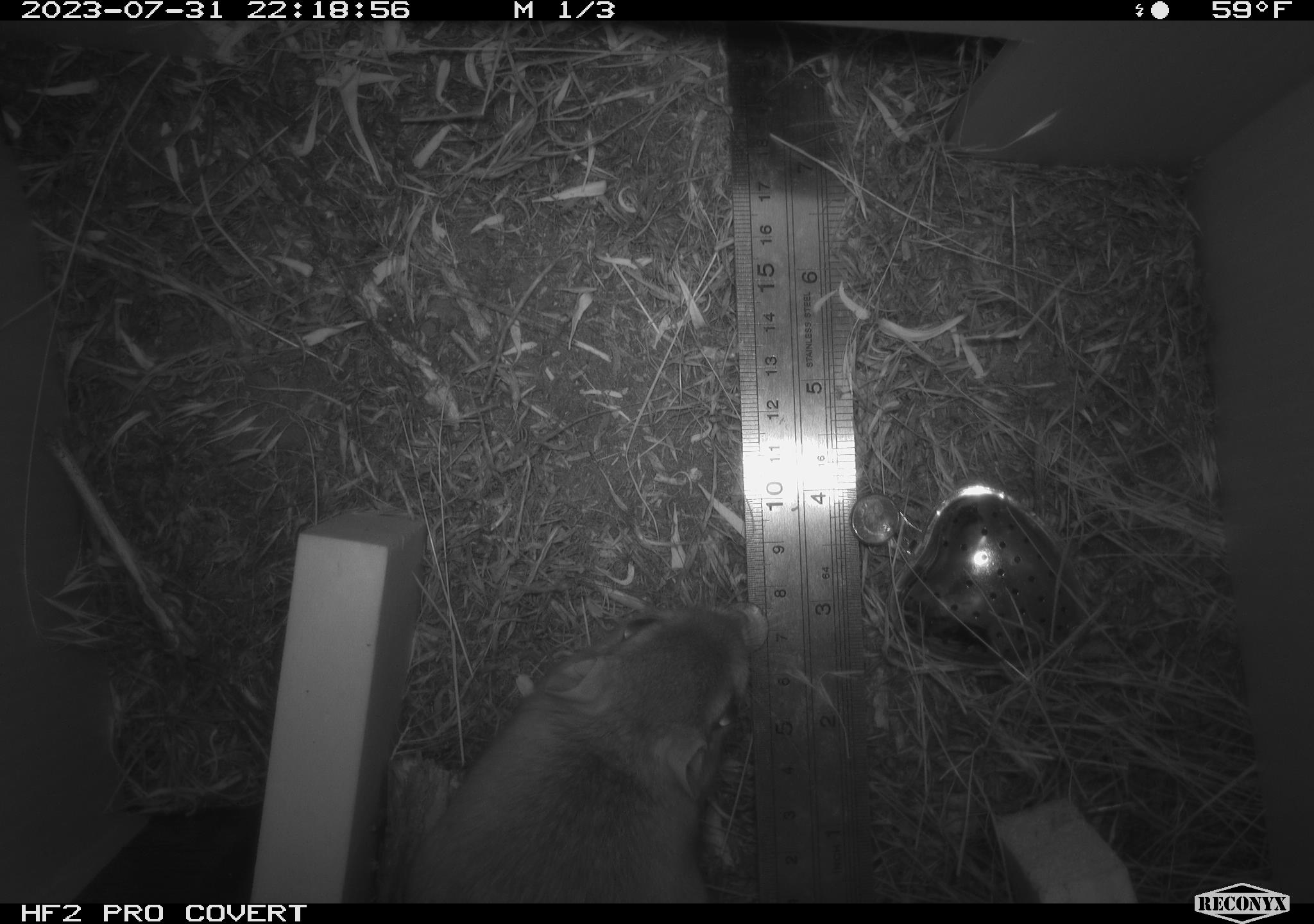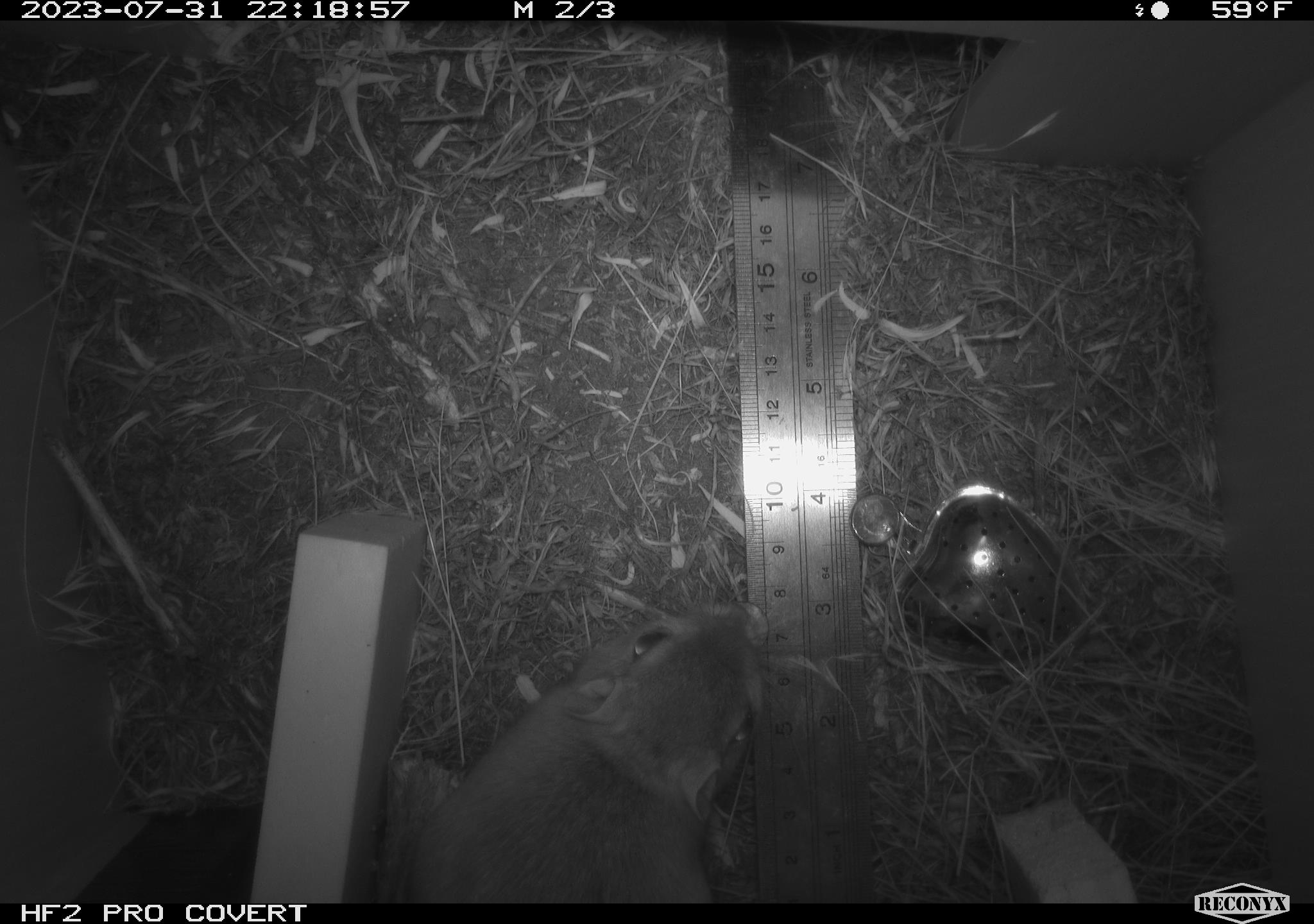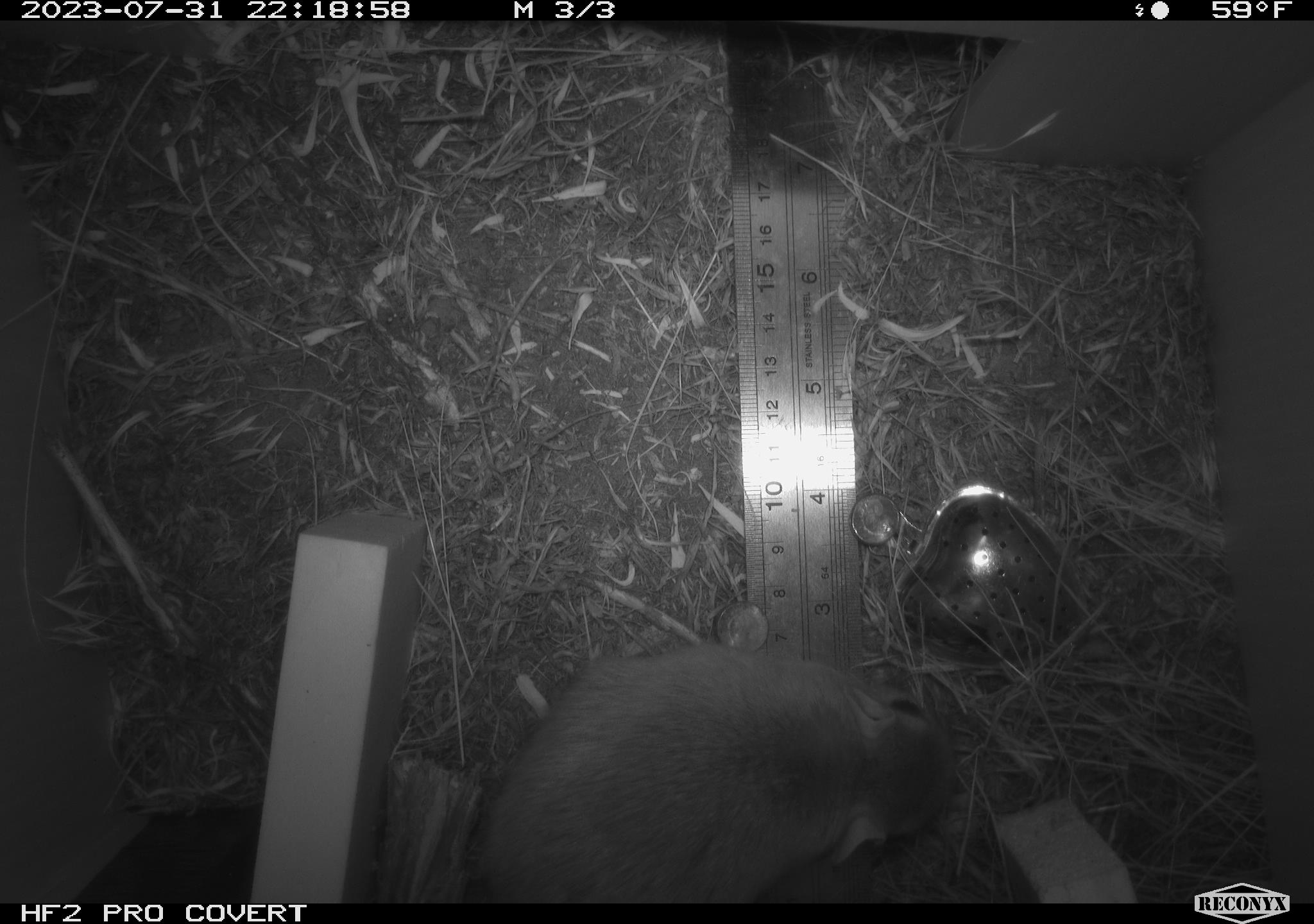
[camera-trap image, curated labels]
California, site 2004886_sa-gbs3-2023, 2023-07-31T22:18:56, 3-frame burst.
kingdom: Animalia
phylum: Chordata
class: Mammalia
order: Rodentia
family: Heteromyidae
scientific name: Heteromyidae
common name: kangaroo rats and pocket mice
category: heteromyidae family